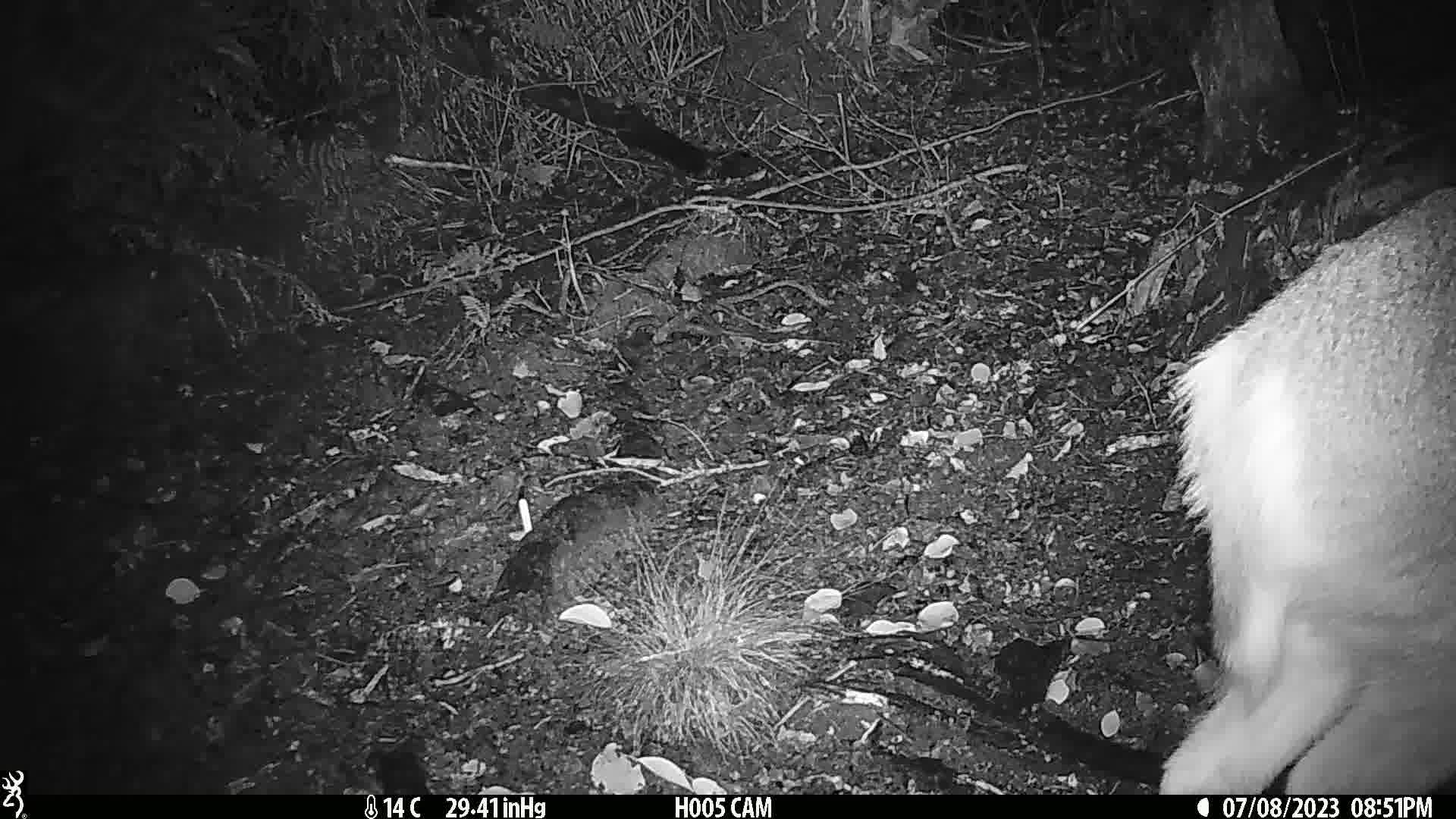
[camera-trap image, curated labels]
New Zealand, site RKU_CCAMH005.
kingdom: Animalia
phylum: Chordata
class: Mammalia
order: Artiodactyla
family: Cervidae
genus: Odocoileus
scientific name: Odocoileus virginianus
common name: white-tailed deer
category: white tailed deer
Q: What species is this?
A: White tailed deer (white-tailed deer) (Odocoileus virginianus).